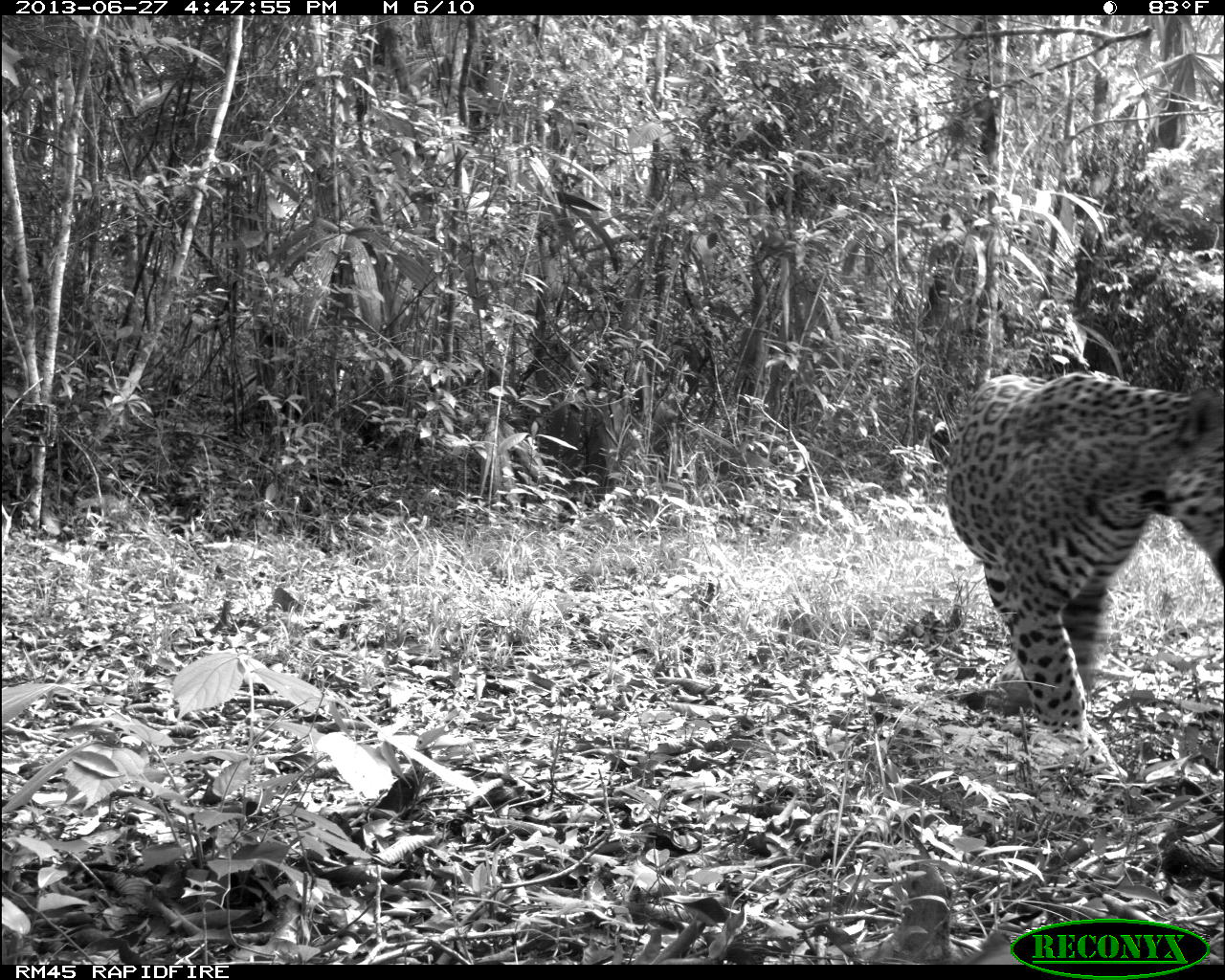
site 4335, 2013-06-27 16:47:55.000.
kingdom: Animalia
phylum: Chordata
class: Mammalia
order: Carnivora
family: Felidae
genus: Panthera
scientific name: Panthera onca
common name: jaguar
Panthera onca (jaguar), count 1, sex male.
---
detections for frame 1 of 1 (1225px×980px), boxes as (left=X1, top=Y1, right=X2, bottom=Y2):
panthera onca: (left=939, top=367, right=1220, bottom=748)